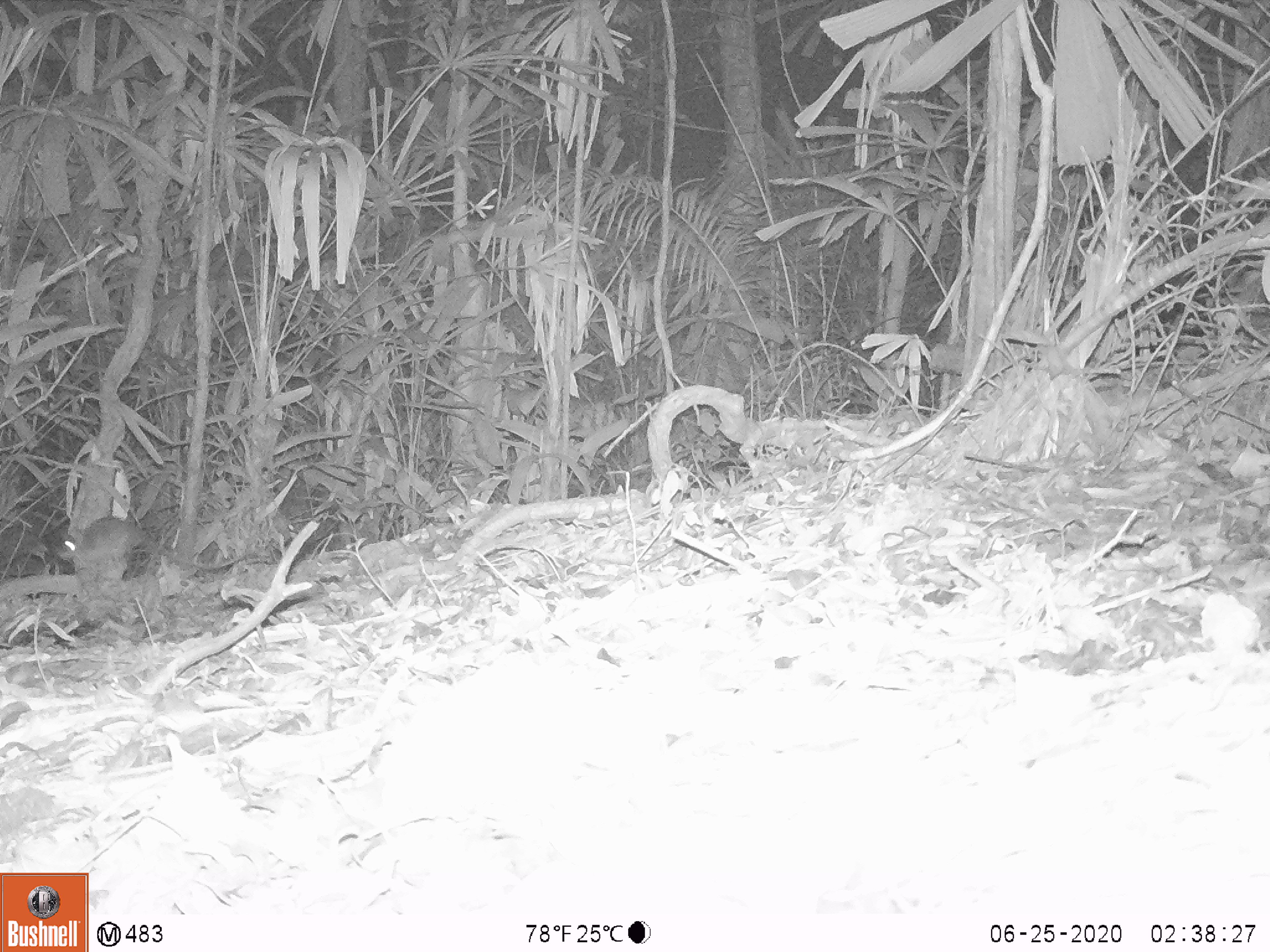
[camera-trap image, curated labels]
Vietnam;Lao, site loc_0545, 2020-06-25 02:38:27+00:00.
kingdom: Animalia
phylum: Chordata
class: Mammalia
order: Rodentia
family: Muridae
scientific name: Muridae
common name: old-world mice and rats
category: unidentified murid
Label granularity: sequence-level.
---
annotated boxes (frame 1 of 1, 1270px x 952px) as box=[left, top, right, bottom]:
unidentified murid: box=[47, 514, 247, 571]